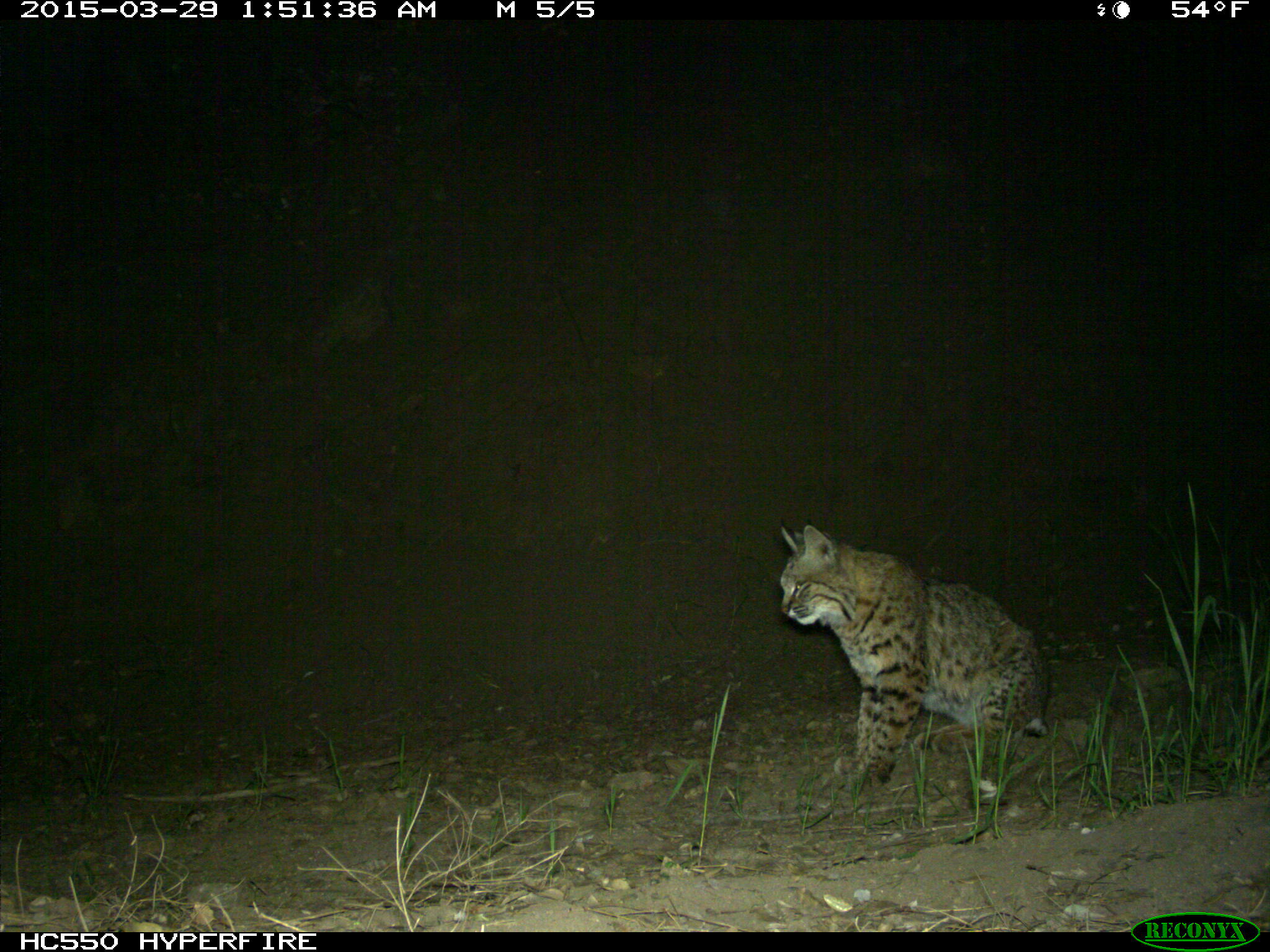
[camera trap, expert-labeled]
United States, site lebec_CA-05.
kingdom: Animalia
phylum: Chordata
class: Mammalia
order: Carnivora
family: Felidae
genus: Lynx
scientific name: Lynx rufus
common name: bobcat